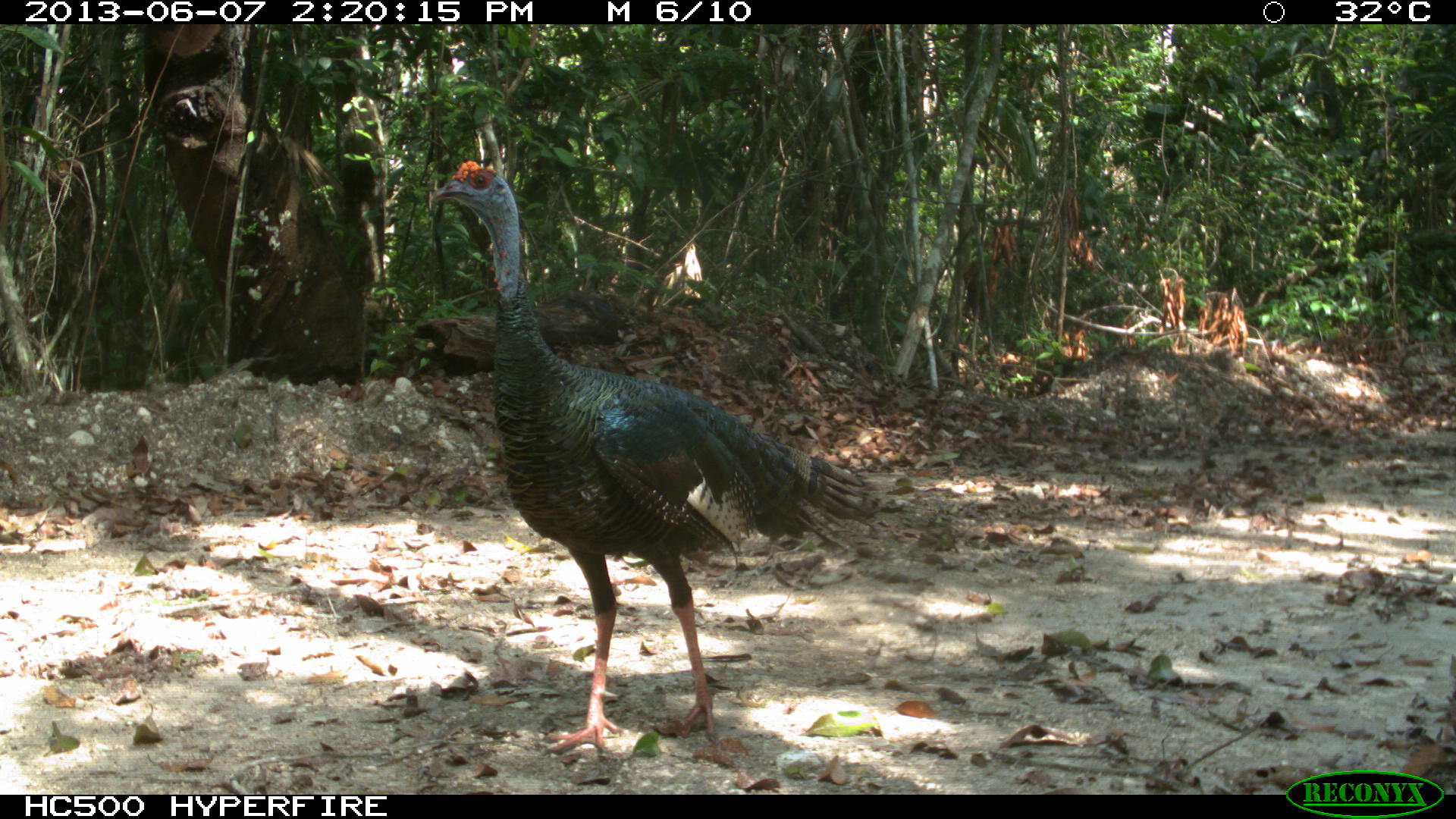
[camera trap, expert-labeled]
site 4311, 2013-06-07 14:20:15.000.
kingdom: Animalia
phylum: Chordata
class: Aves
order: Galliformes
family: Phasianidae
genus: Meleagris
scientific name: Meleagris ocellata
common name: ocellated turkey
Meleagris ocellata (ocellated turkey), count 1, sex male.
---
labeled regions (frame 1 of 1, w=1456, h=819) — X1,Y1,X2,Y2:
meleagris ocellata: 429,159,878,753